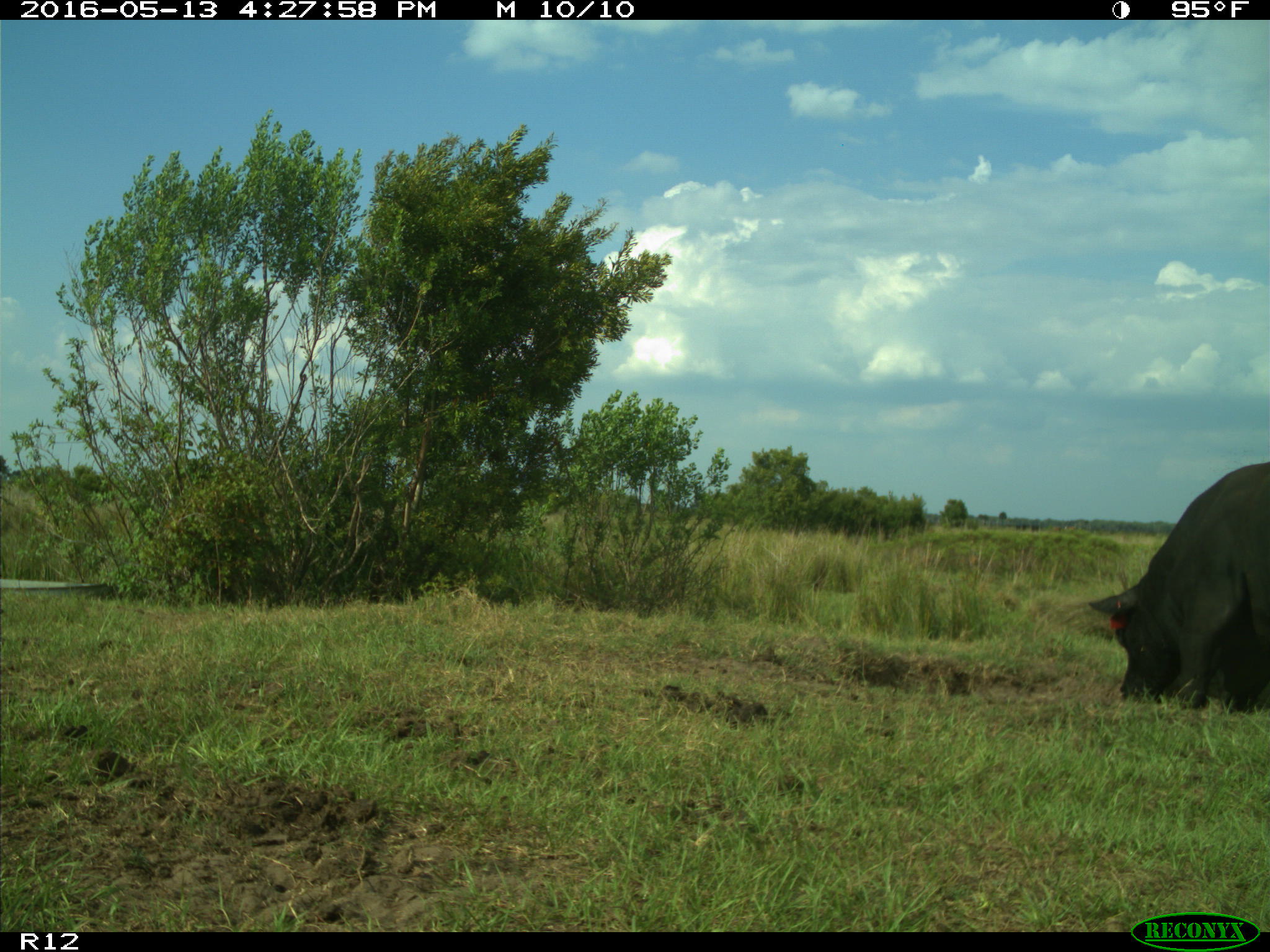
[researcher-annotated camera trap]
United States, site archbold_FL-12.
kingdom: Animalia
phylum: Chordata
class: Mammalia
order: Artiodactyla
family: Bovidae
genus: Bos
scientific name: Bos taurus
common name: domestic cow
Bos taurus (domestic cow).